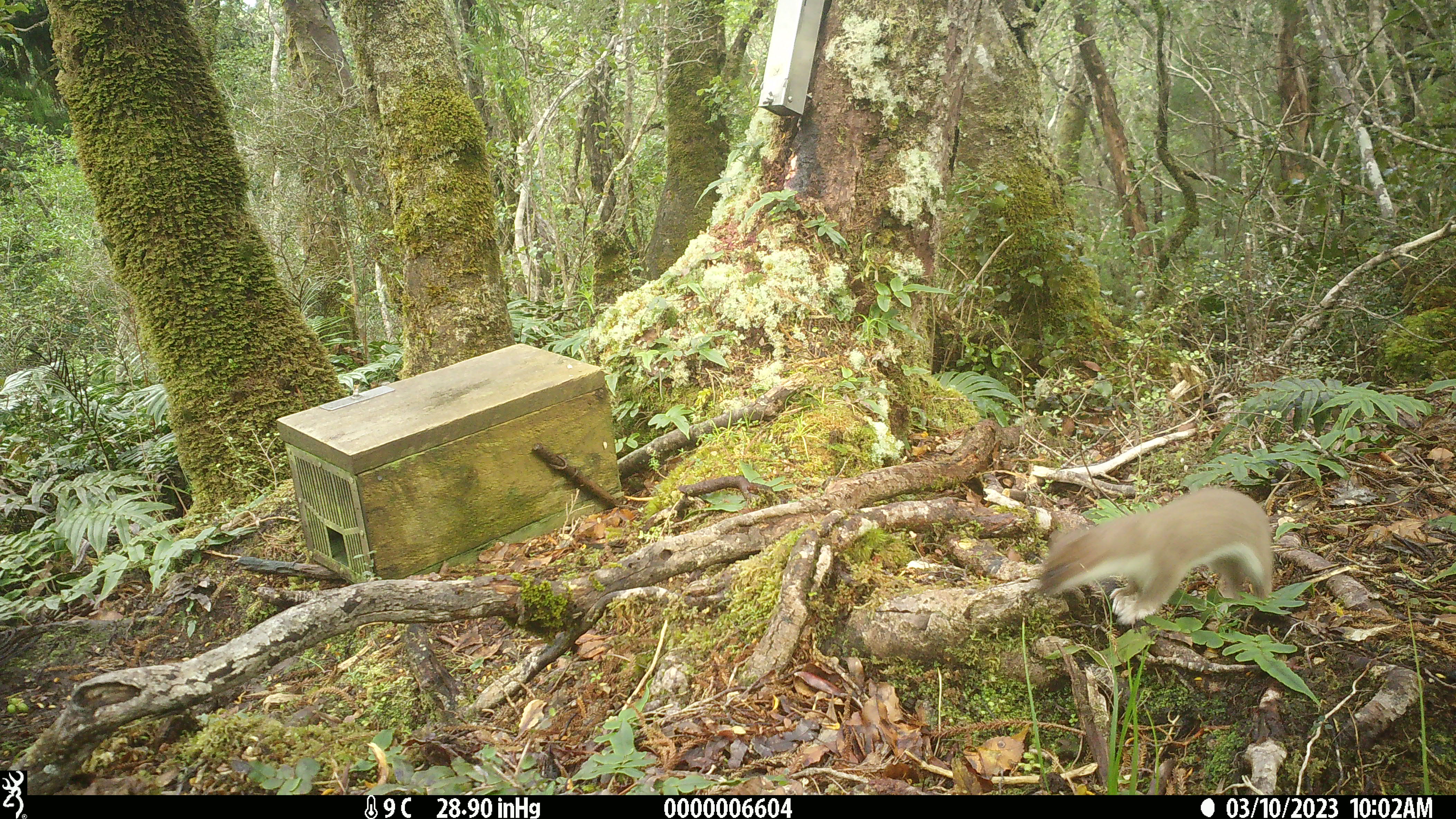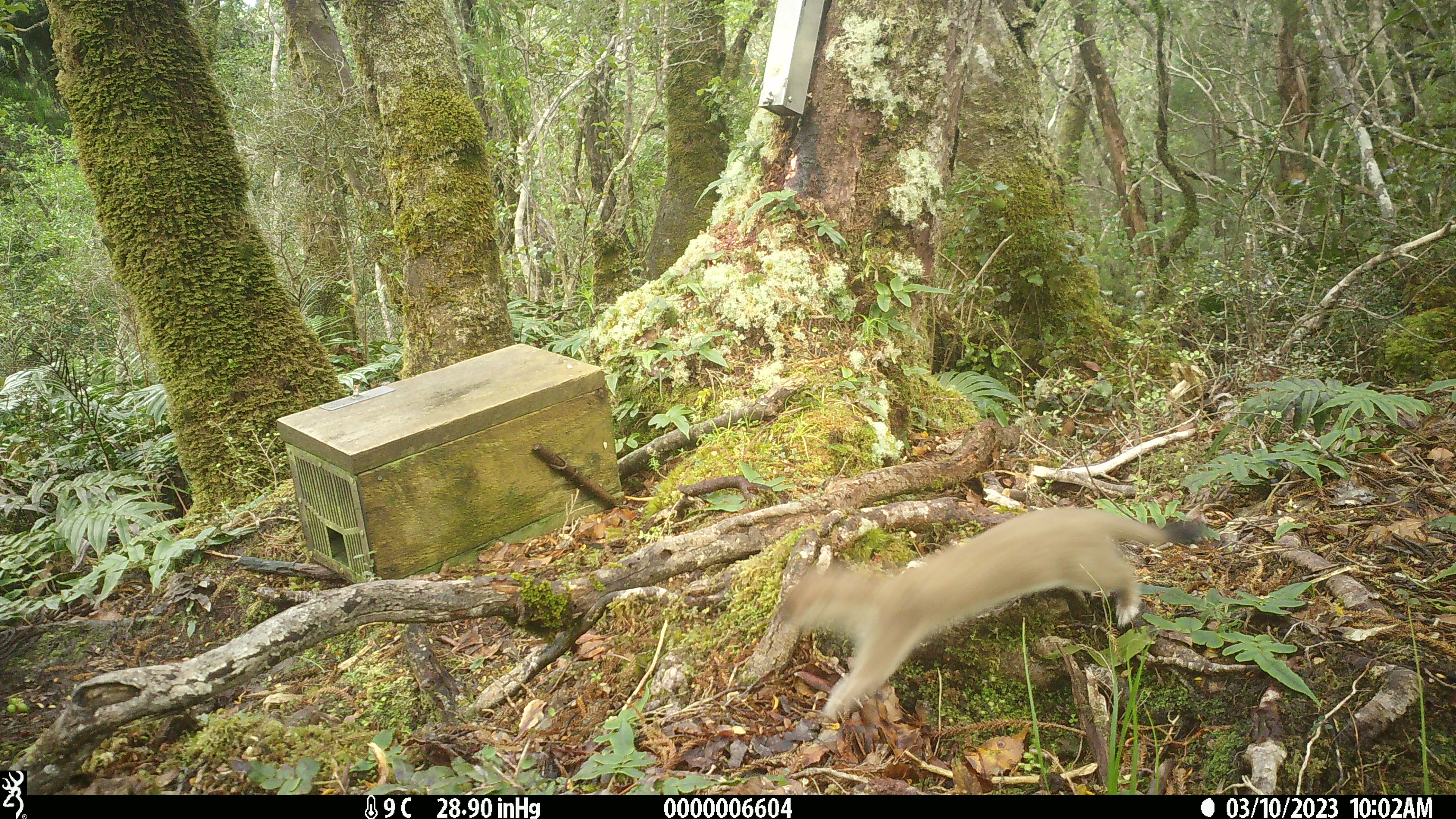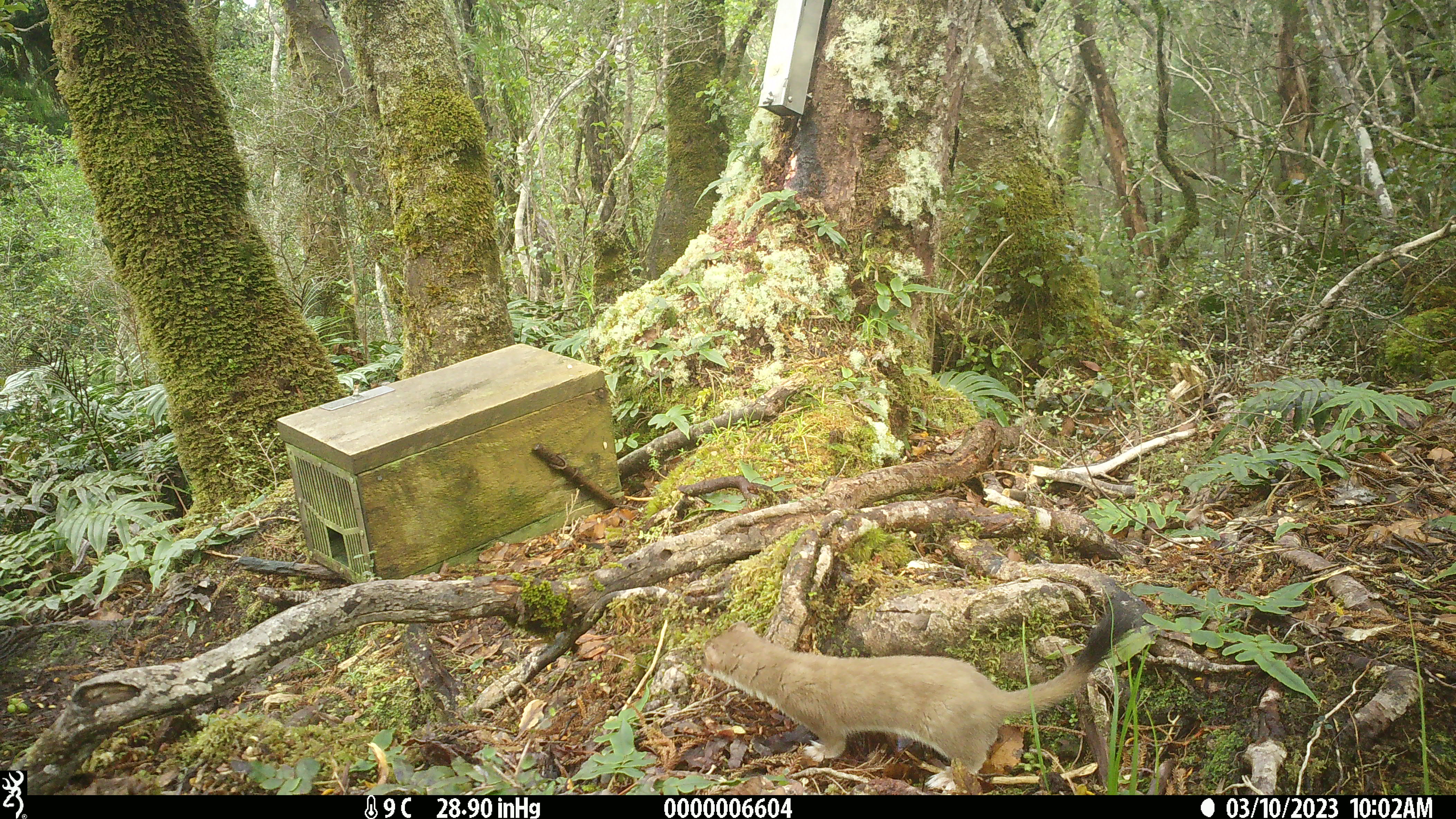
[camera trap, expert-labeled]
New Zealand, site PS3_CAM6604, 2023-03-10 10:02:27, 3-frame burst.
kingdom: Animalia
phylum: Chordata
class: Mammalia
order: Carnivora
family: Mustelidae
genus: Mustela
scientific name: Mustela erminea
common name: stoat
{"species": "stoat (Mustela erminea)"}